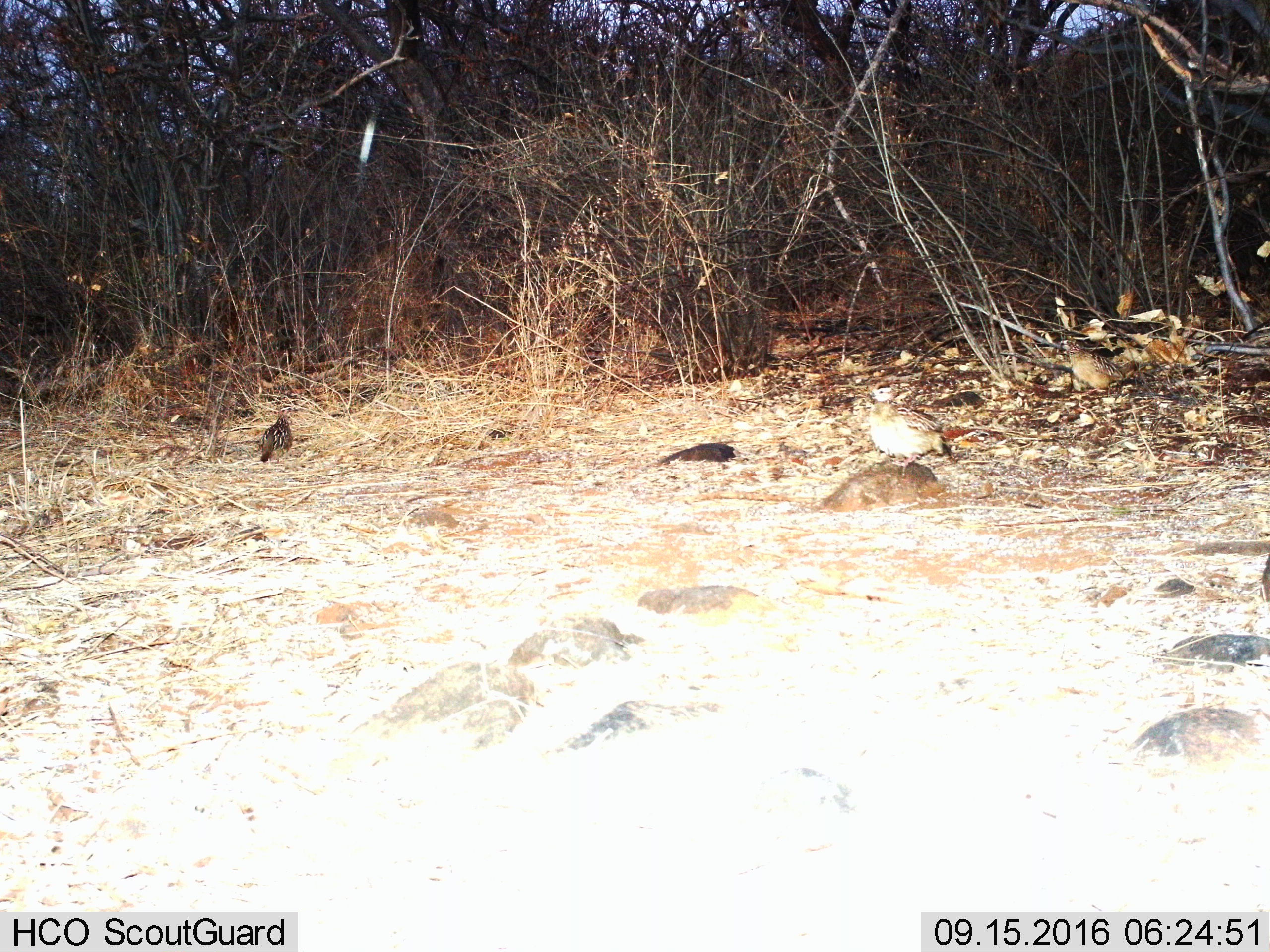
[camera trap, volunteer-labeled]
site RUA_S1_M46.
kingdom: Animalia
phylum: Chordata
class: Aves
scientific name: Aves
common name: bird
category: birdother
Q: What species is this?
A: Birdother (bird) (Aves).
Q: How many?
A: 3.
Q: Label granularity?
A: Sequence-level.